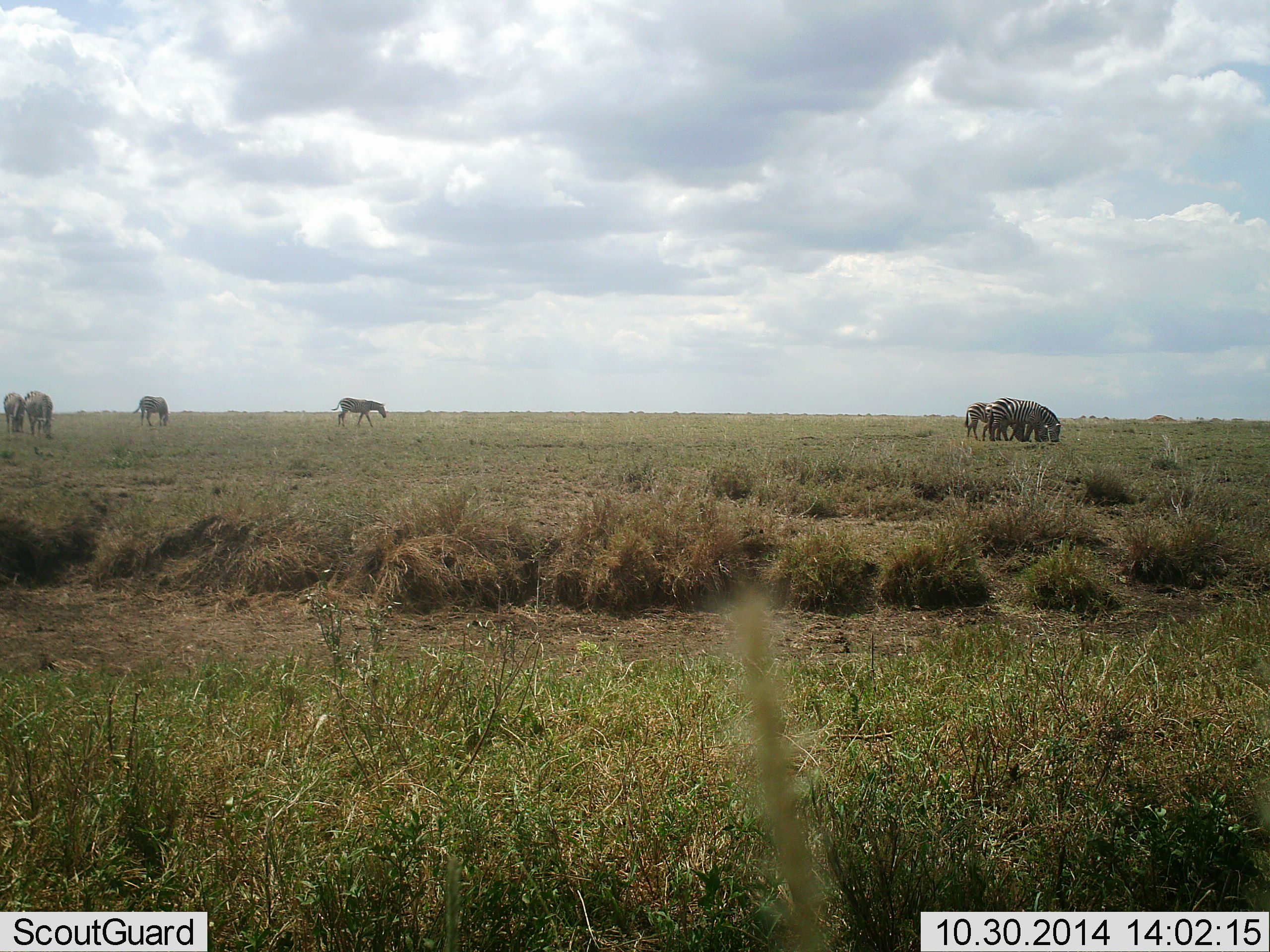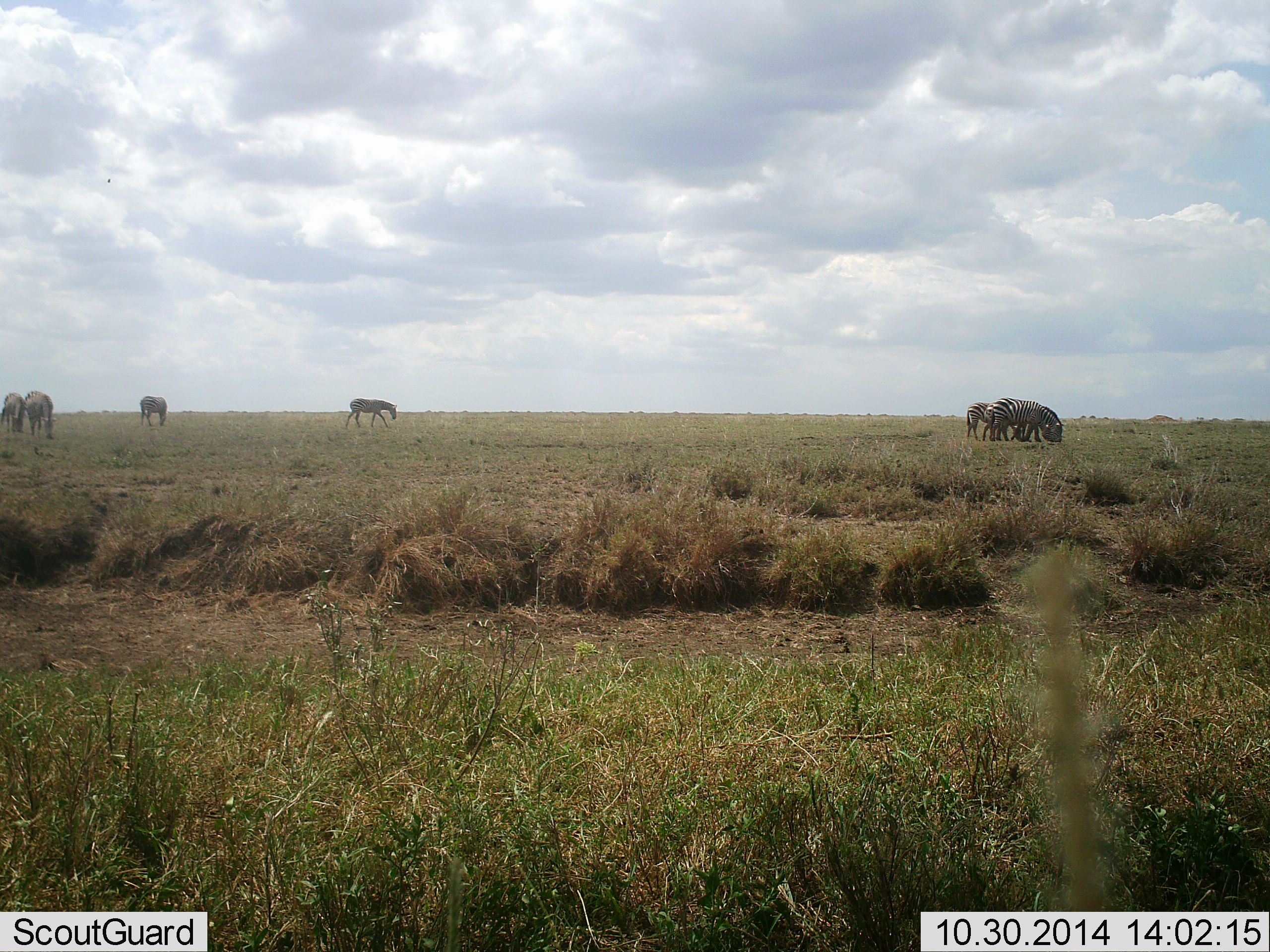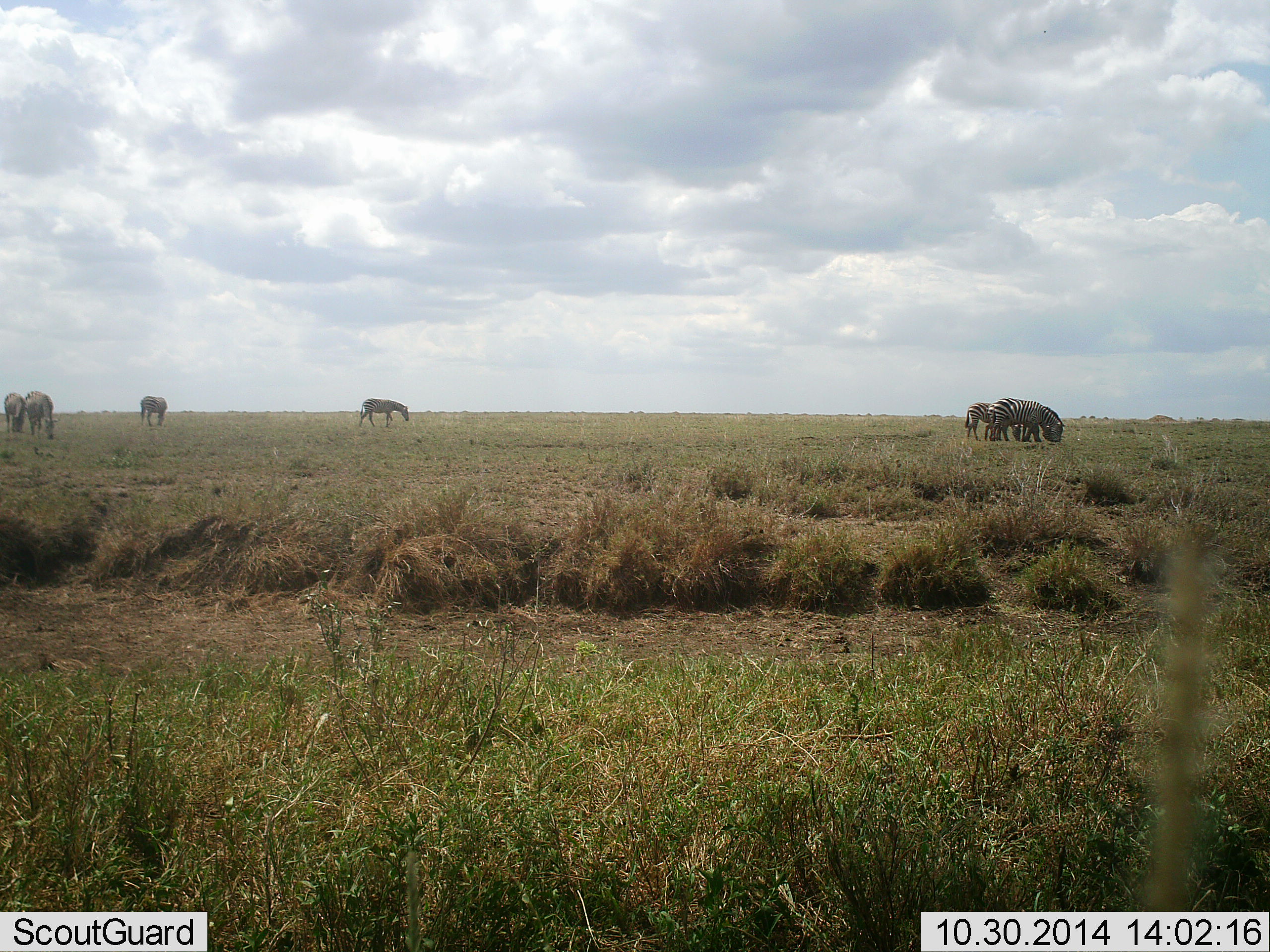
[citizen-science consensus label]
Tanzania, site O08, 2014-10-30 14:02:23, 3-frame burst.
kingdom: Animalia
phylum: Chordata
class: Mammalia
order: Perissodactyla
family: Equidae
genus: Equus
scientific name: Equus quagga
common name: plains zebra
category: zebra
Zebra (plains zebra) (Equus quagga), count 7. Behavior (volunteer vote fractions): standing 20%, resting 0%, moving 70%, interacting 10%. Young present (vote fraction): 0%. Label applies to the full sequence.